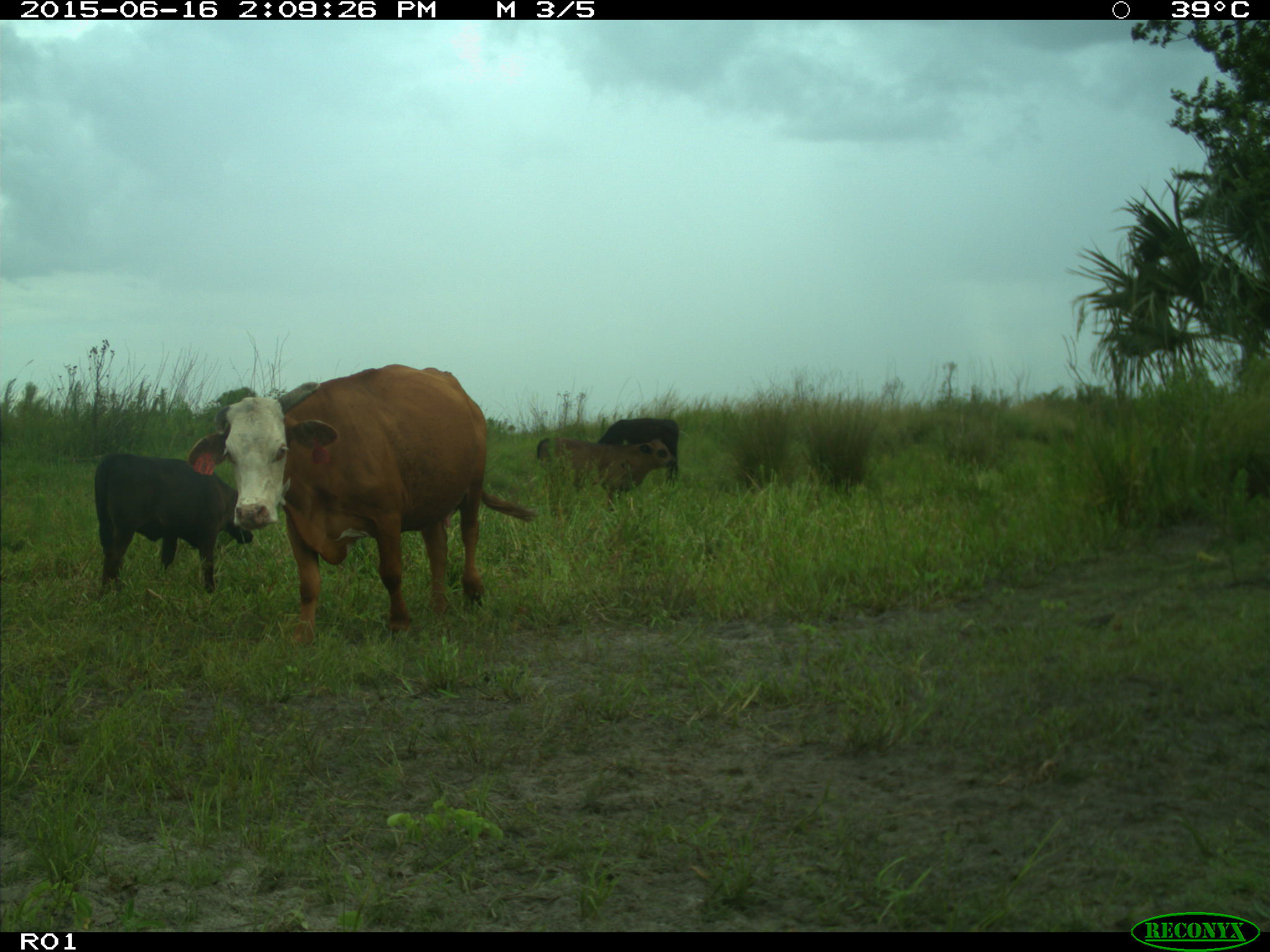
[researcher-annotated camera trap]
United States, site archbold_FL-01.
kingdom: Animalia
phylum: Chordata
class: Mammalia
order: Artiodactyla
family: Bovidae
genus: Bos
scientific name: Bos taurus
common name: domestic cow